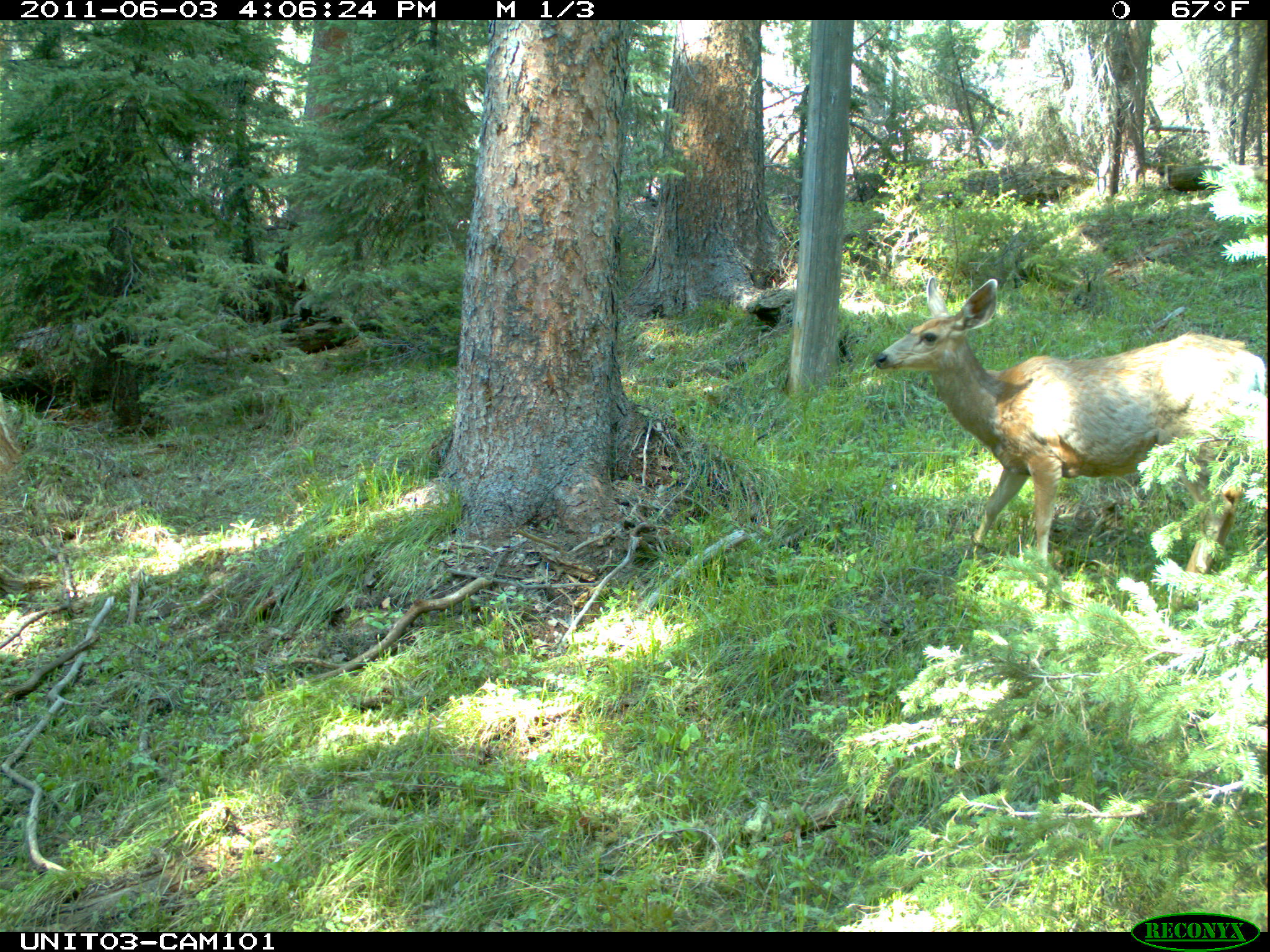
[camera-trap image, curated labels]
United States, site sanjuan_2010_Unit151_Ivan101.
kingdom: Animalia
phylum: Chordata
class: Mammalia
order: Artiodactyla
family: Cervidae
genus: Odocoileus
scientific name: Odocoileus hemionus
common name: mule deer